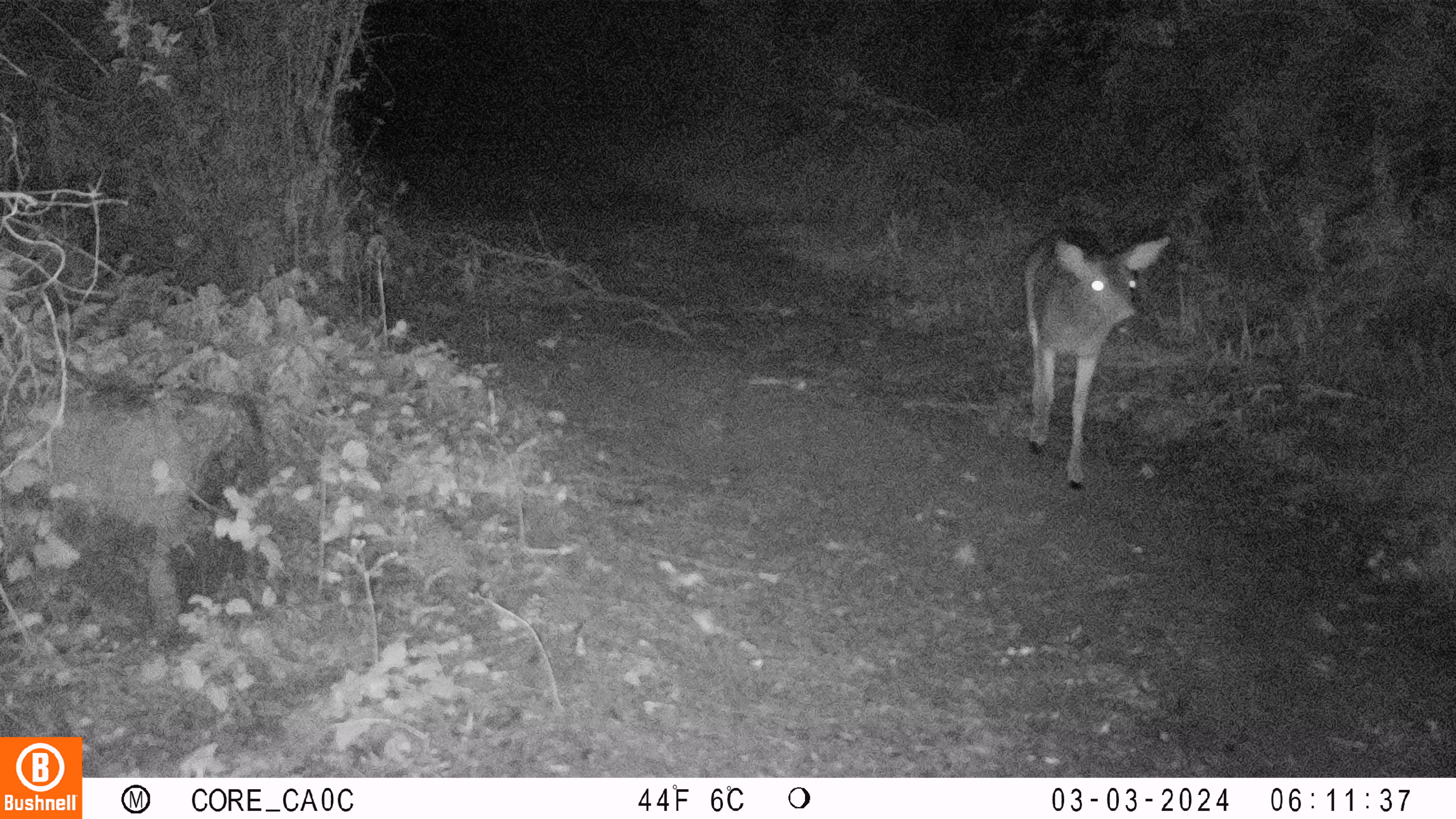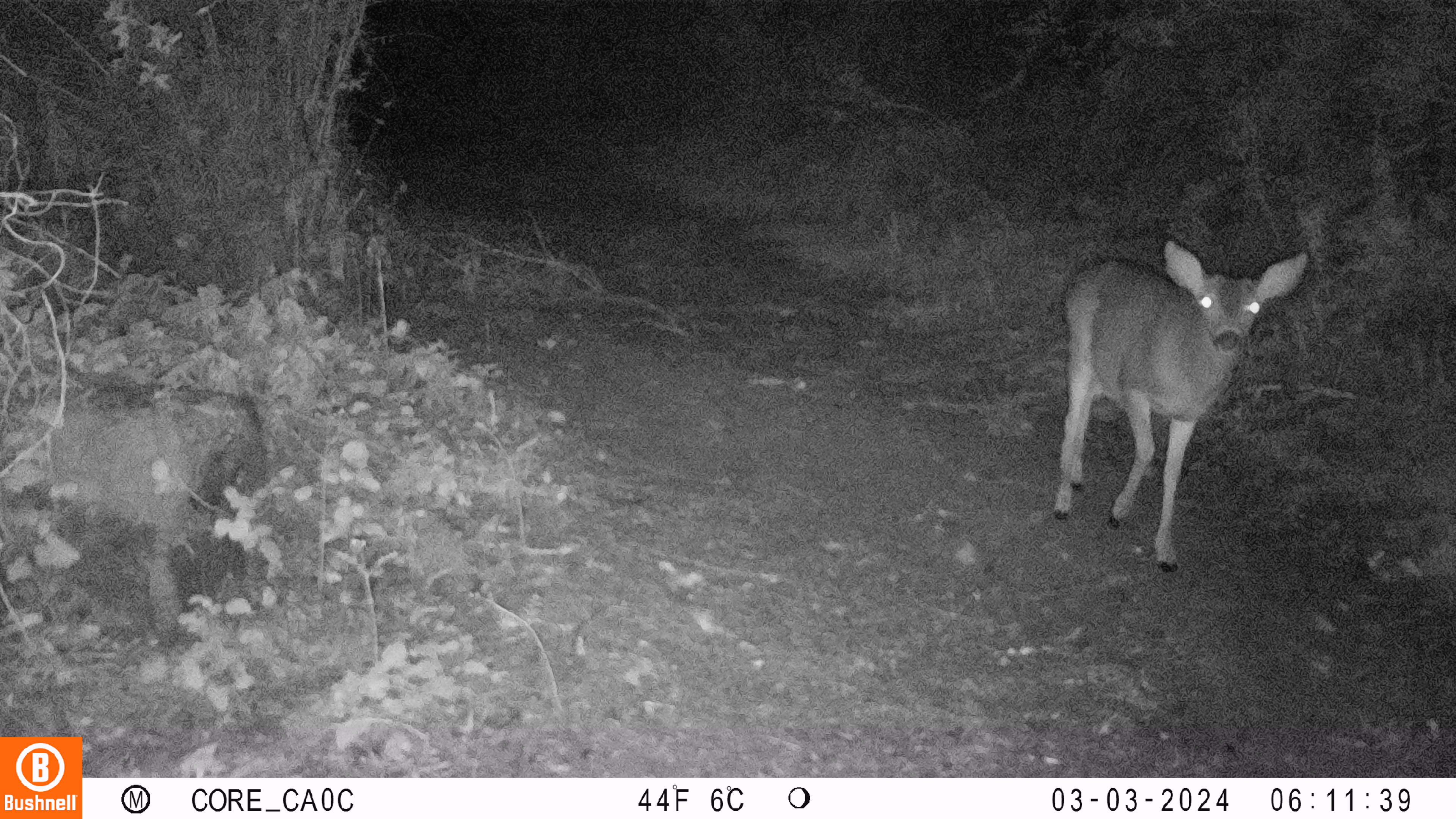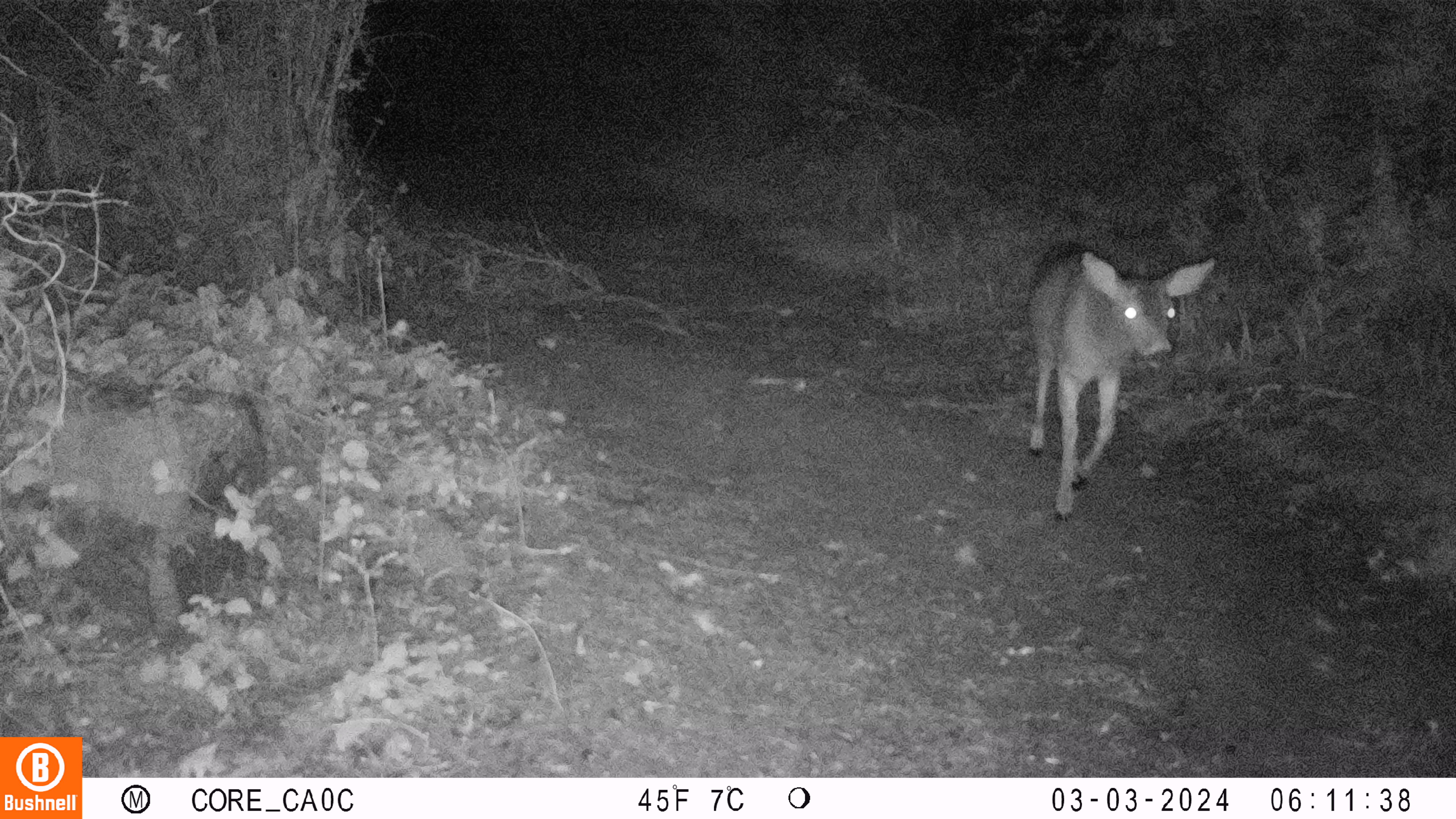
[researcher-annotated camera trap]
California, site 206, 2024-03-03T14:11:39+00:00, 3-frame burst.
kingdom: Animalia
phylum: Chordata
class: Mammalia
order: Artiodactyla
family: Cervidae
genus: Odocoileus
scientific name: Odocoileus hemionus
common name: mule deer